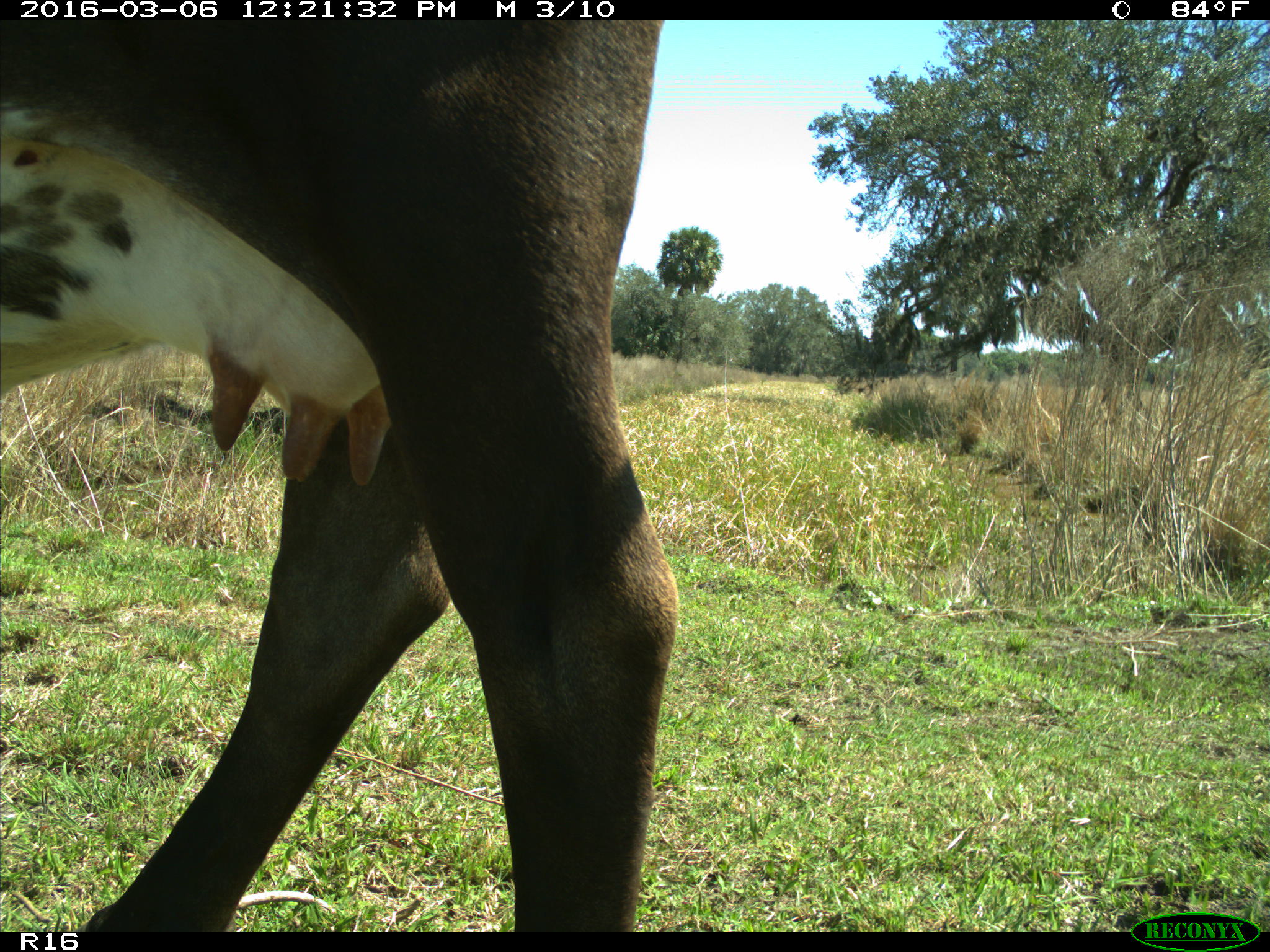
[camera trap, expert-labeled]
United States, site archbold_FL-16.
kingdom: Animalia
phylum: Chordata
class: Mammalia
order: Artiodactyla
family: Bovidae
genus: Bos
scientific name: Bos taurus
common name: domestic cow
Bos taurus (domestic cow).